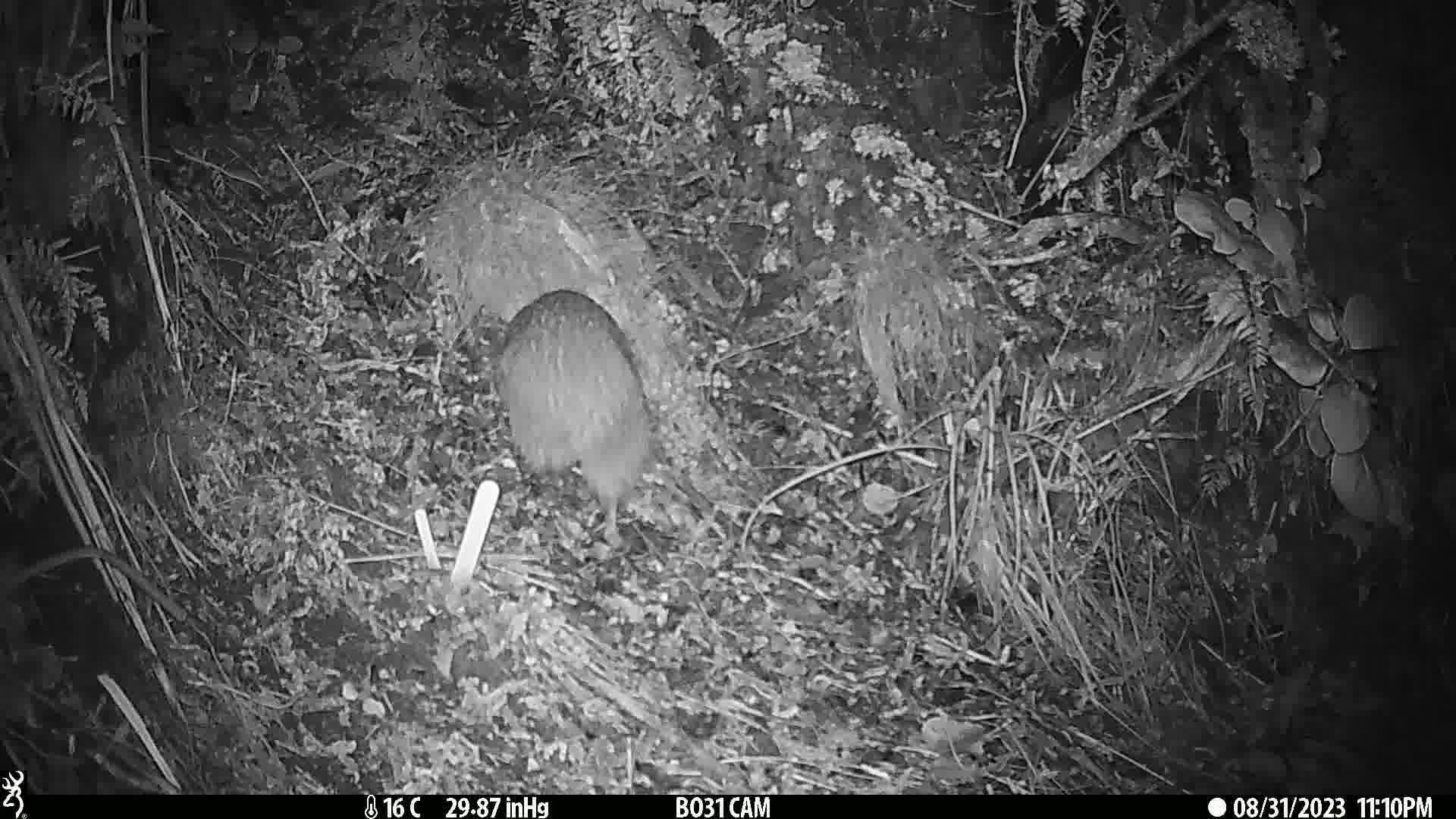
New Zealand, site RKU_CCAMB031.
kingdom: Animalia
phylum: Chordata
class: Aves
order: Apterygiformes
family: Apterygidae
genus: Apteryx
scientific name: Apteryx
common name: kiwi